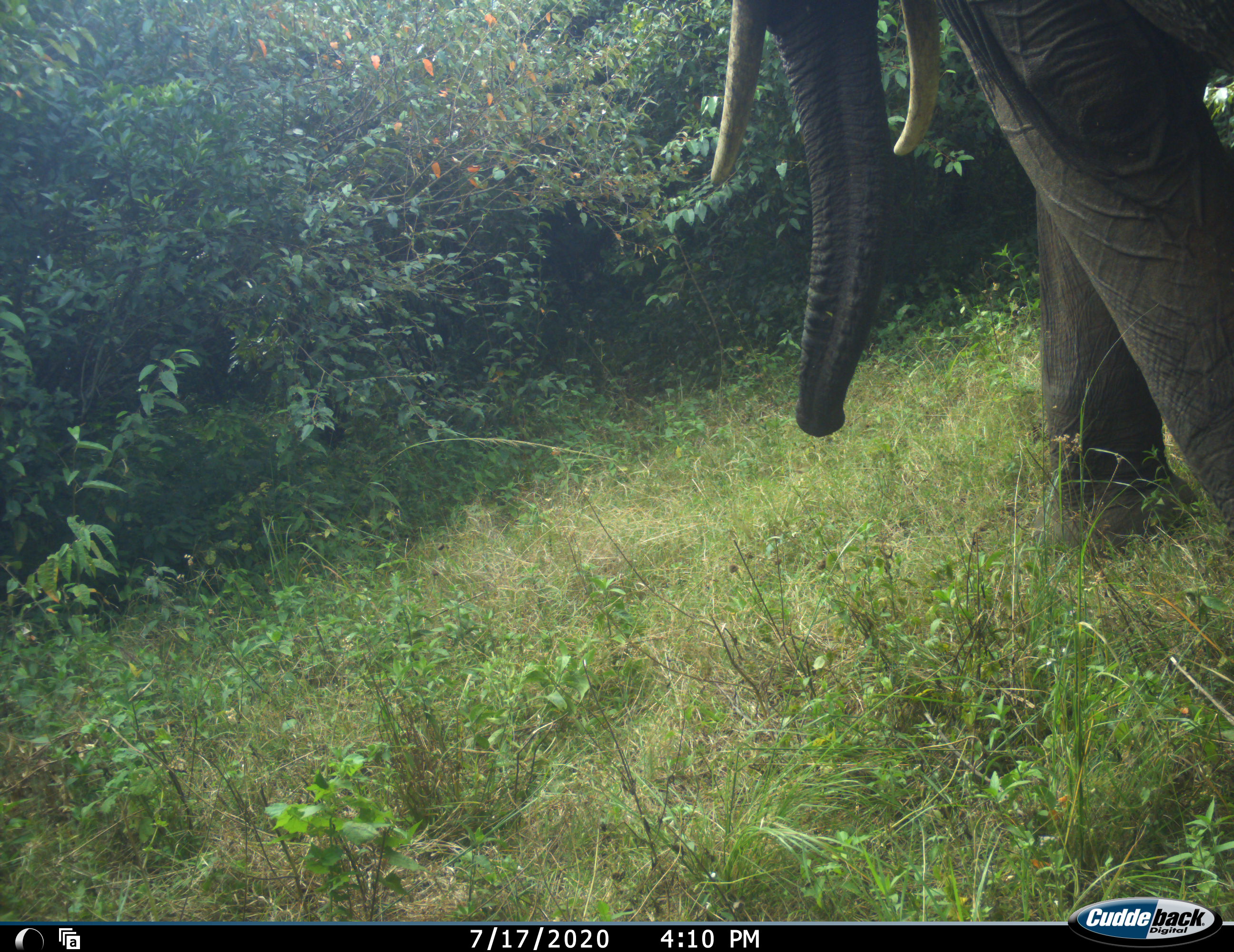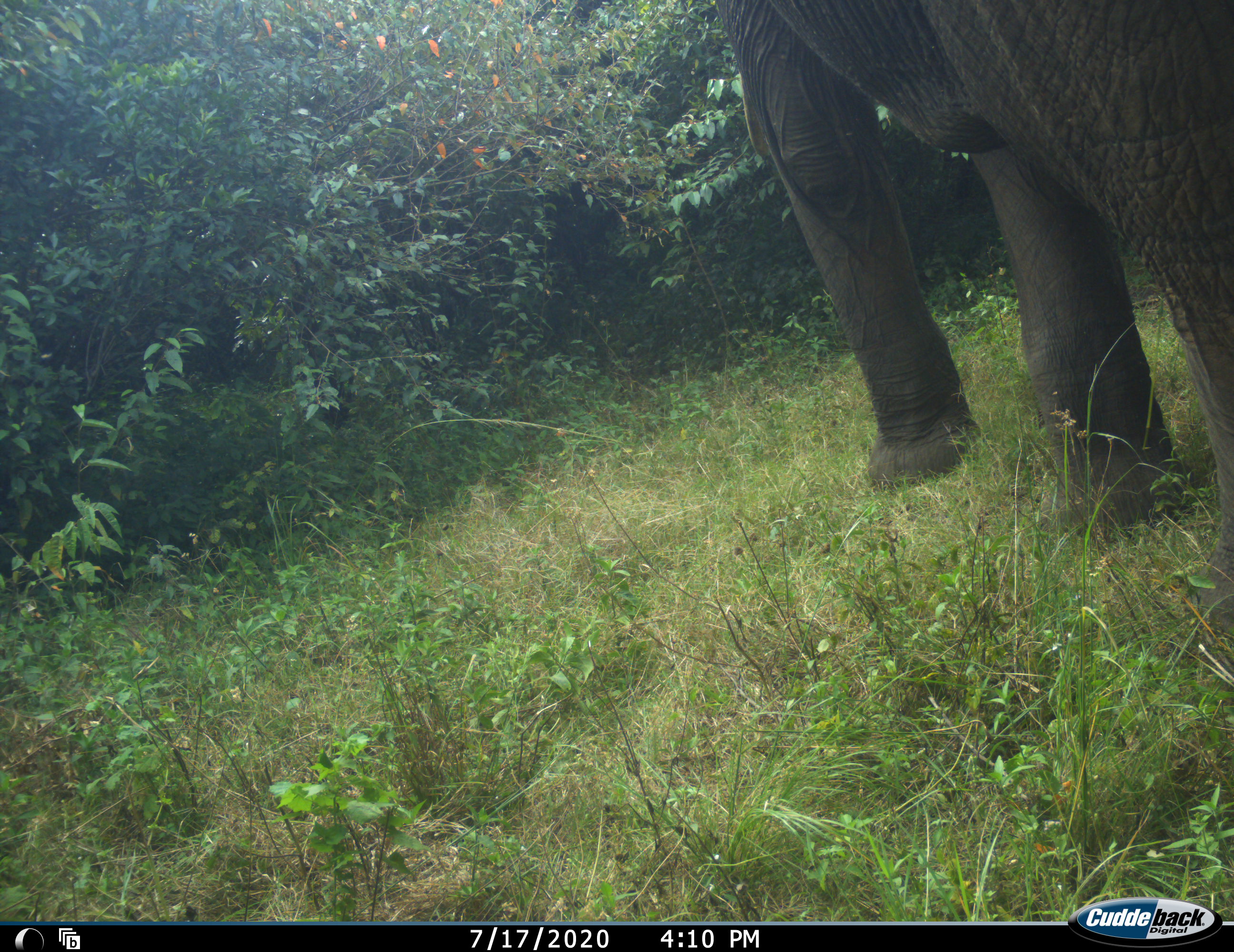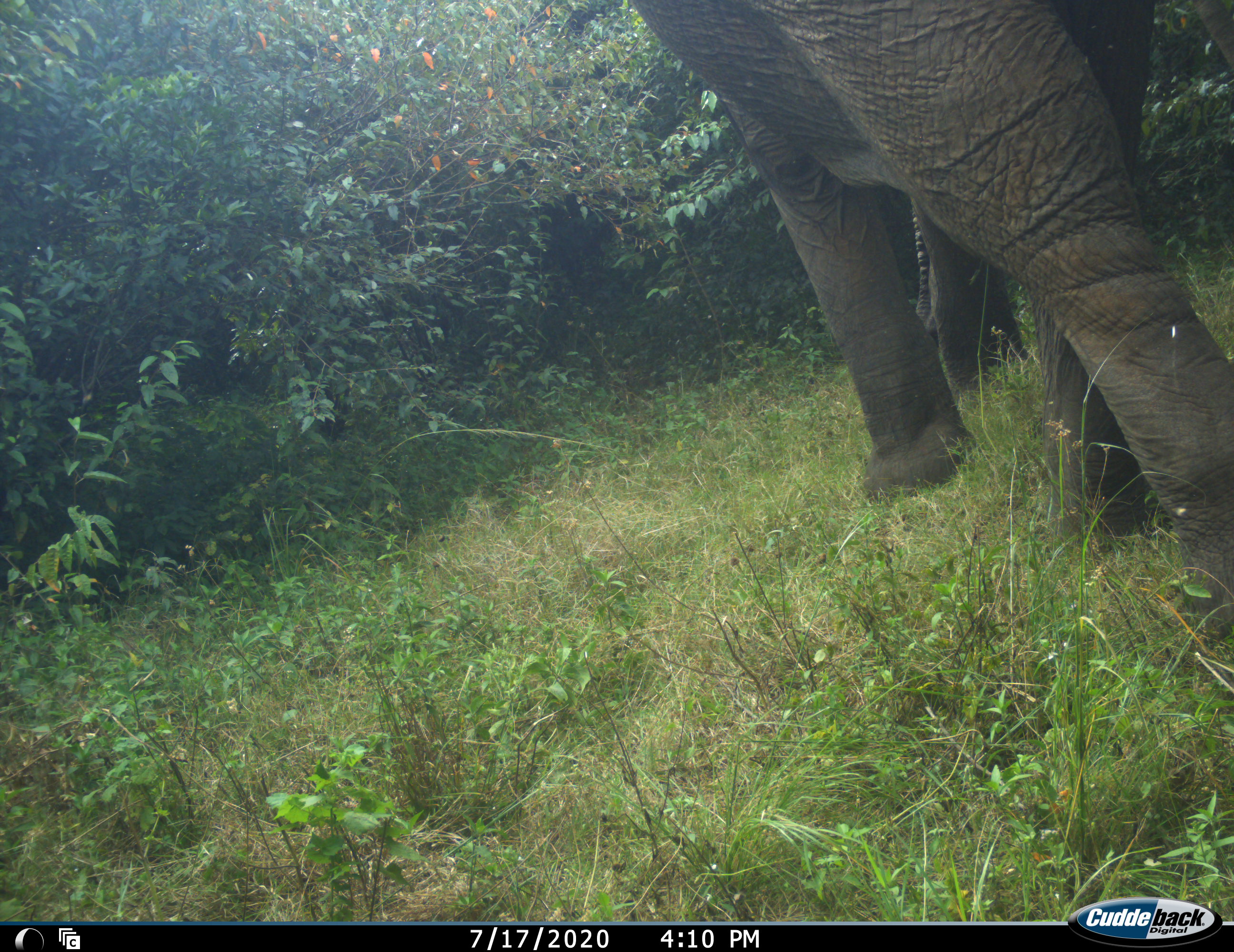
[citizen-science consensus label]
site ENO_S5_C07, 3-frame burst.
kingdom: Animalia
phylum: Chordata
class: Mammalia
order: Proboscidea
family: Elephantidae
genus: Loxodonta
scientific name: Loxodonta africana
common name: african bush elephant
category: elephant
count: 1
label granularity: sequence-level